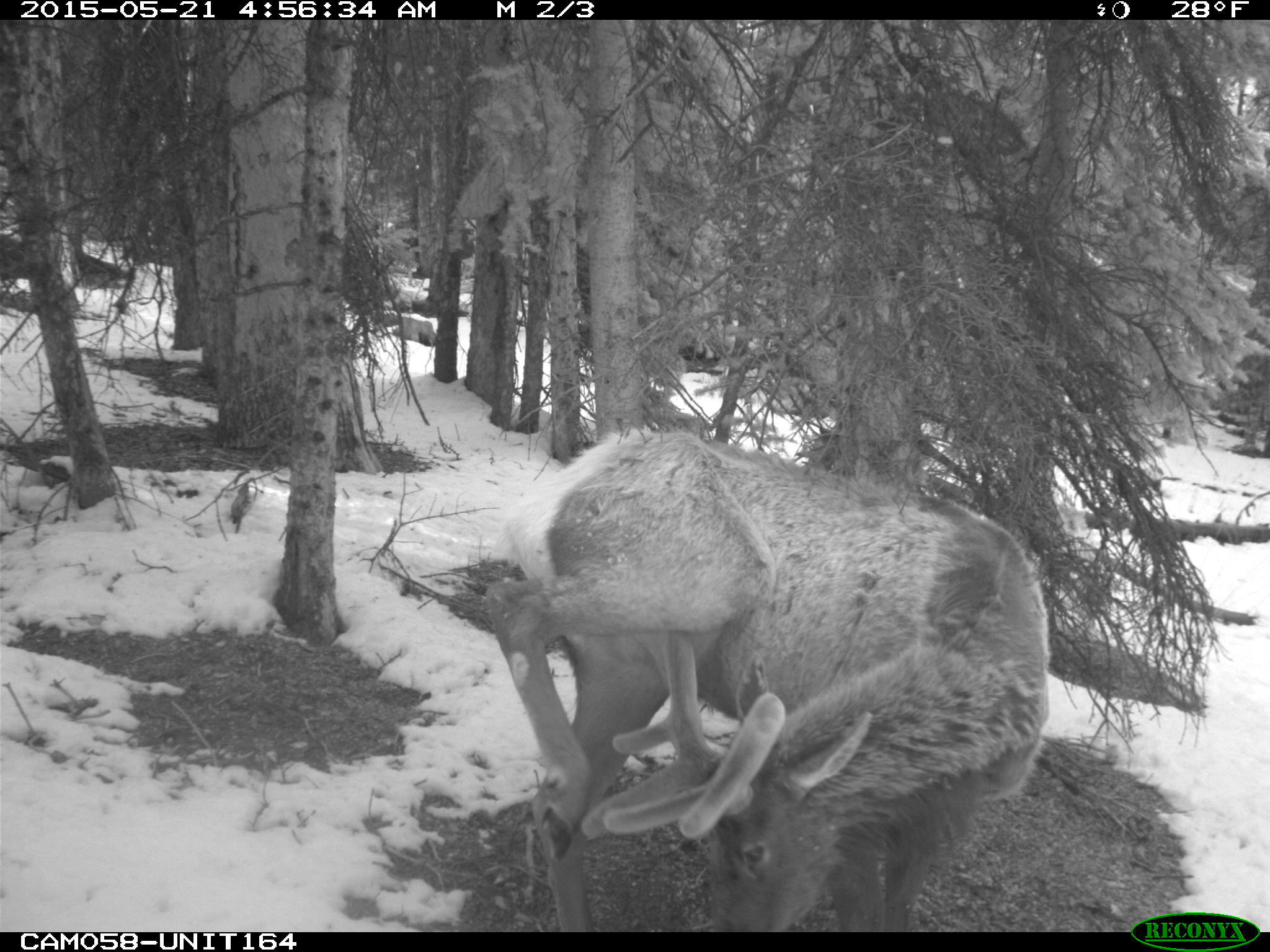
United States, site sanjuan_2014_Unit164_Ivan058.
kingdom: Animalia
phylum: Chordata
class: Mammalia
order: Artiodactyla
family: Cervidae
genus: Cervus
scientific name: Cervus elaphus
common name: red deer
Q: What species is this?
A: Cervus elaphus (red deer).